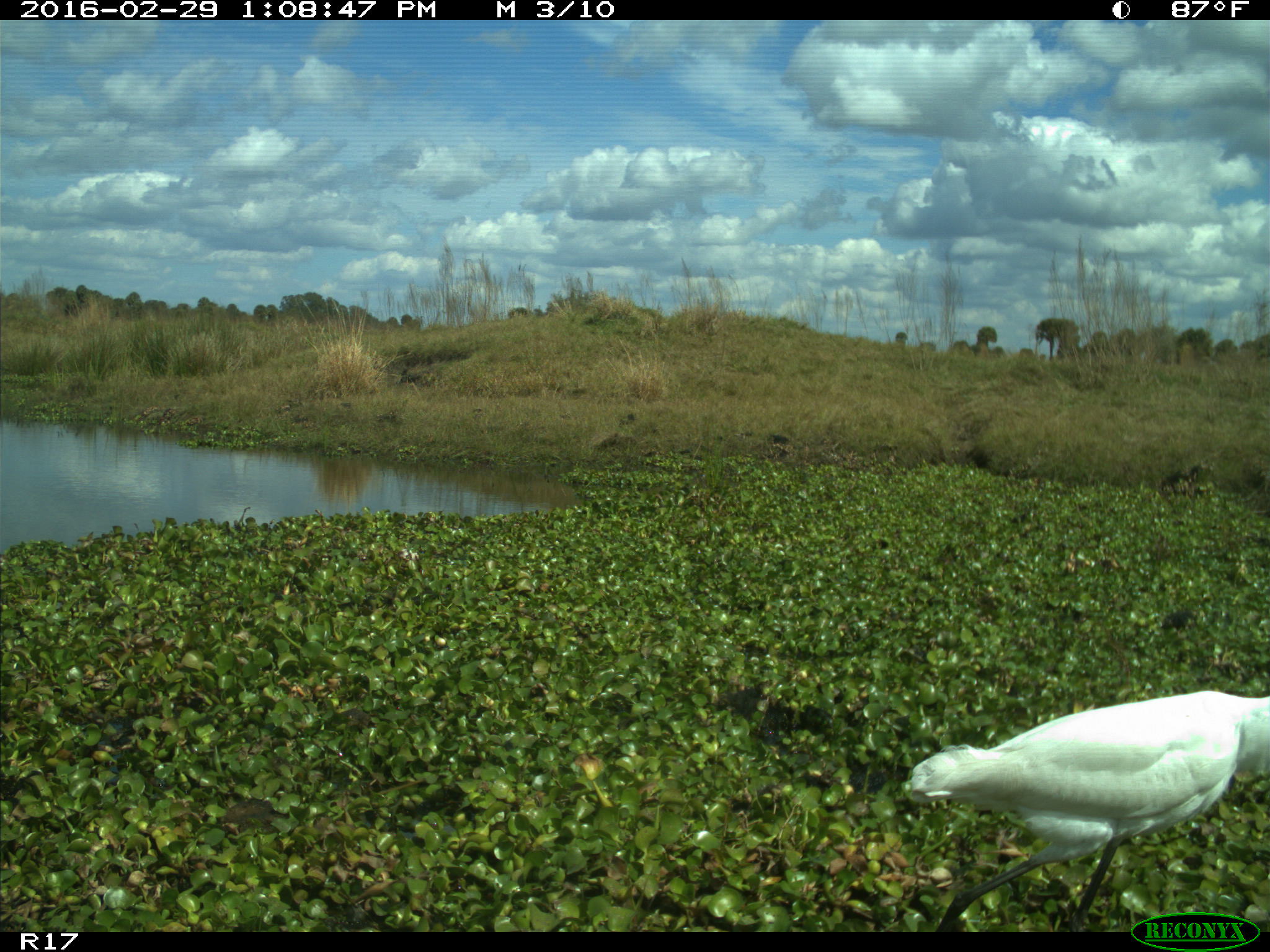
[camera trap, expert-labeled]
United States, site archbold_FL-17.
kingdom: Animalia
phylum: Chordata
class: Aves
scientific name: Aves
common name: birds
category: unidentified bird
Unidentified bird (birds) (Aves).